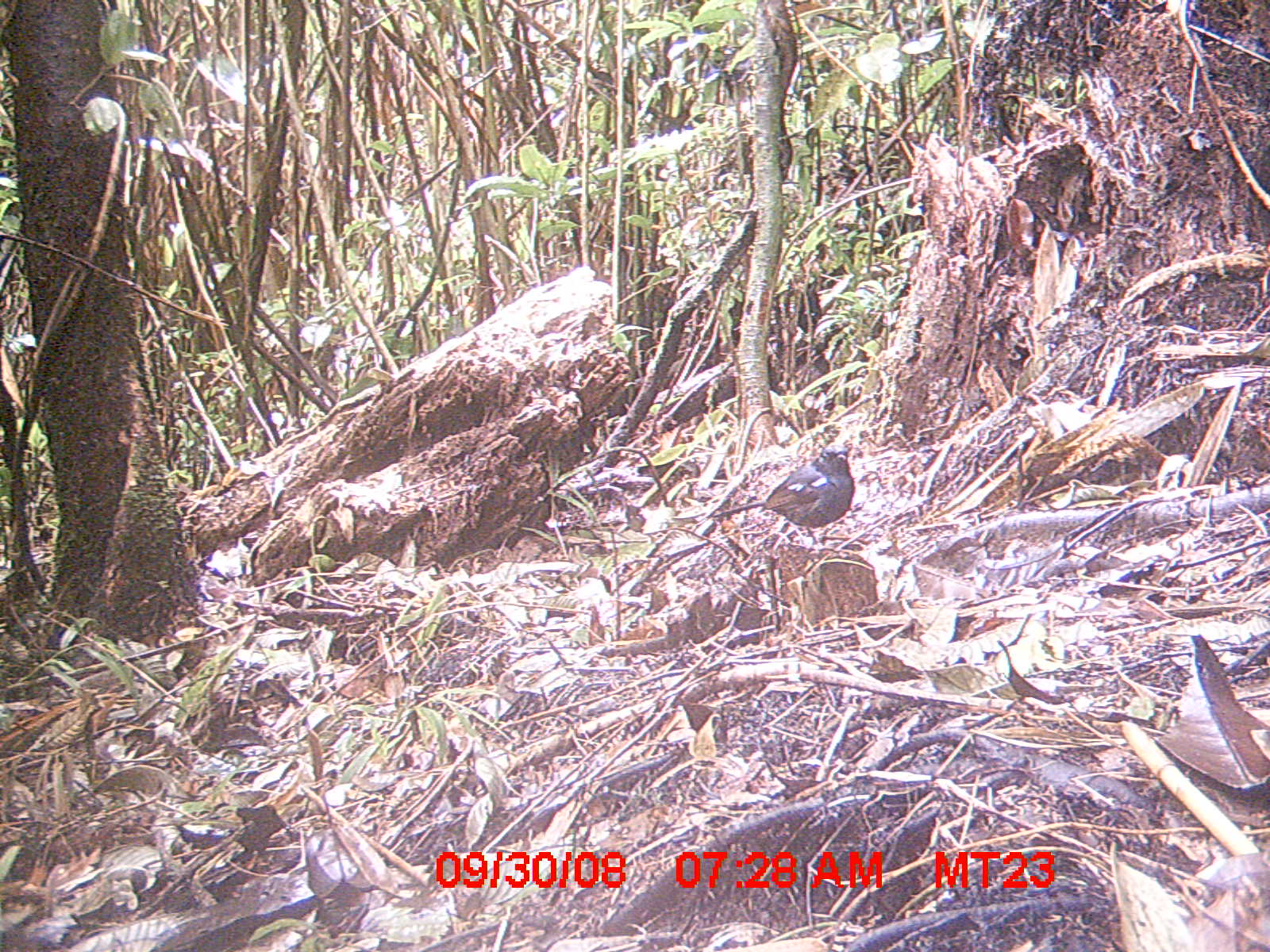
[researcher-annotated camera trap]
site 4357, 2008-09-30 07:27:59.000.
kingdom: Animalia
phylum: Chordata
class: Aves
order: Passeriformes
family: Muscicapidae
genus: Copsychus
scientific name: Copsychus albospecularis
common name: madagascar magpie-robin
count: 1